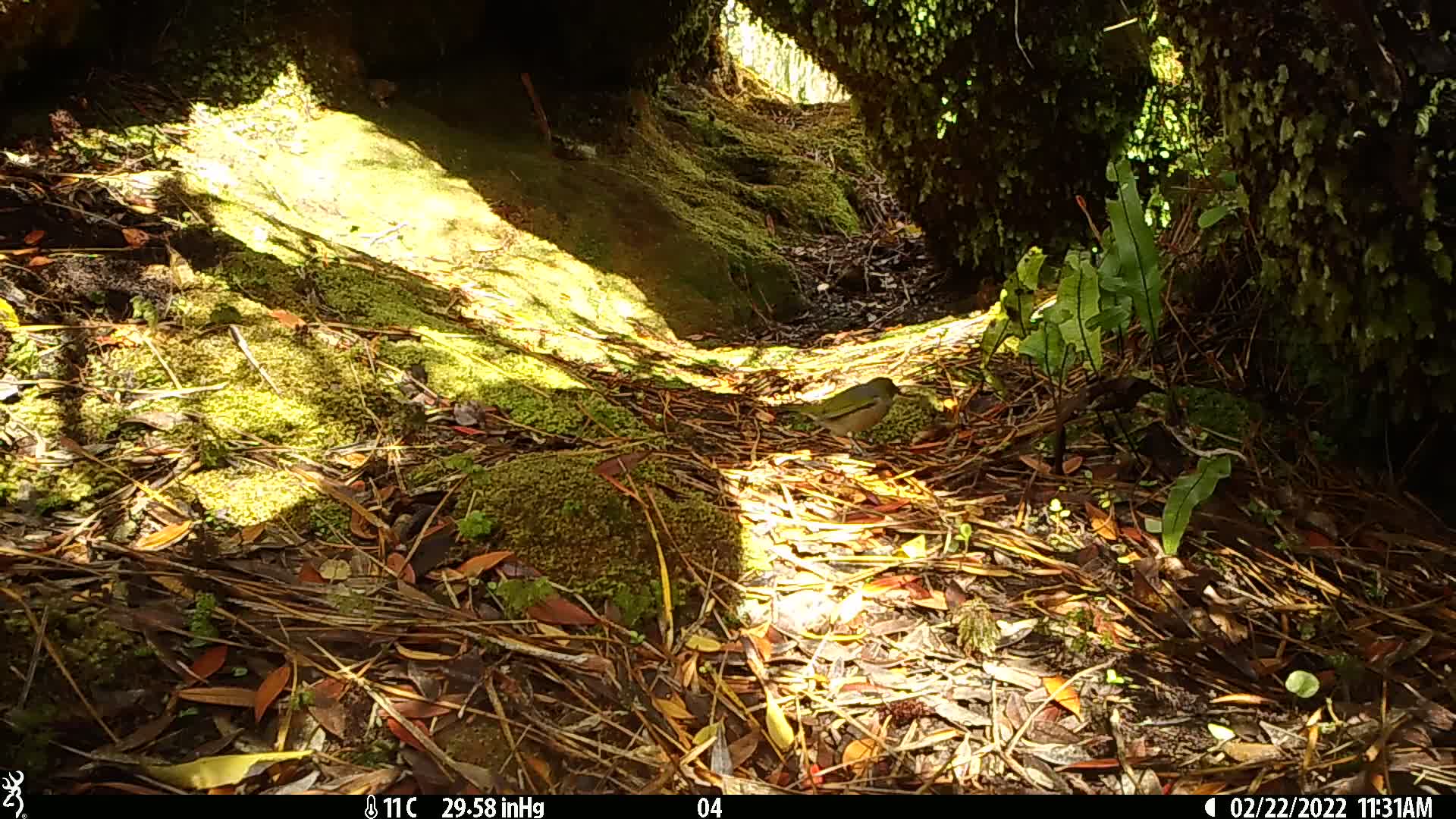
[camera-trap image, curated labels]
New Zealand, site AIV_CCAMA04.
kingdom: Animalia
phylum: Chordata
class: Aves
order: Passeriformes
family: Zosteropidae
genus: Zosterops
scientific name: Zosterops lateralis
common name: silvereye